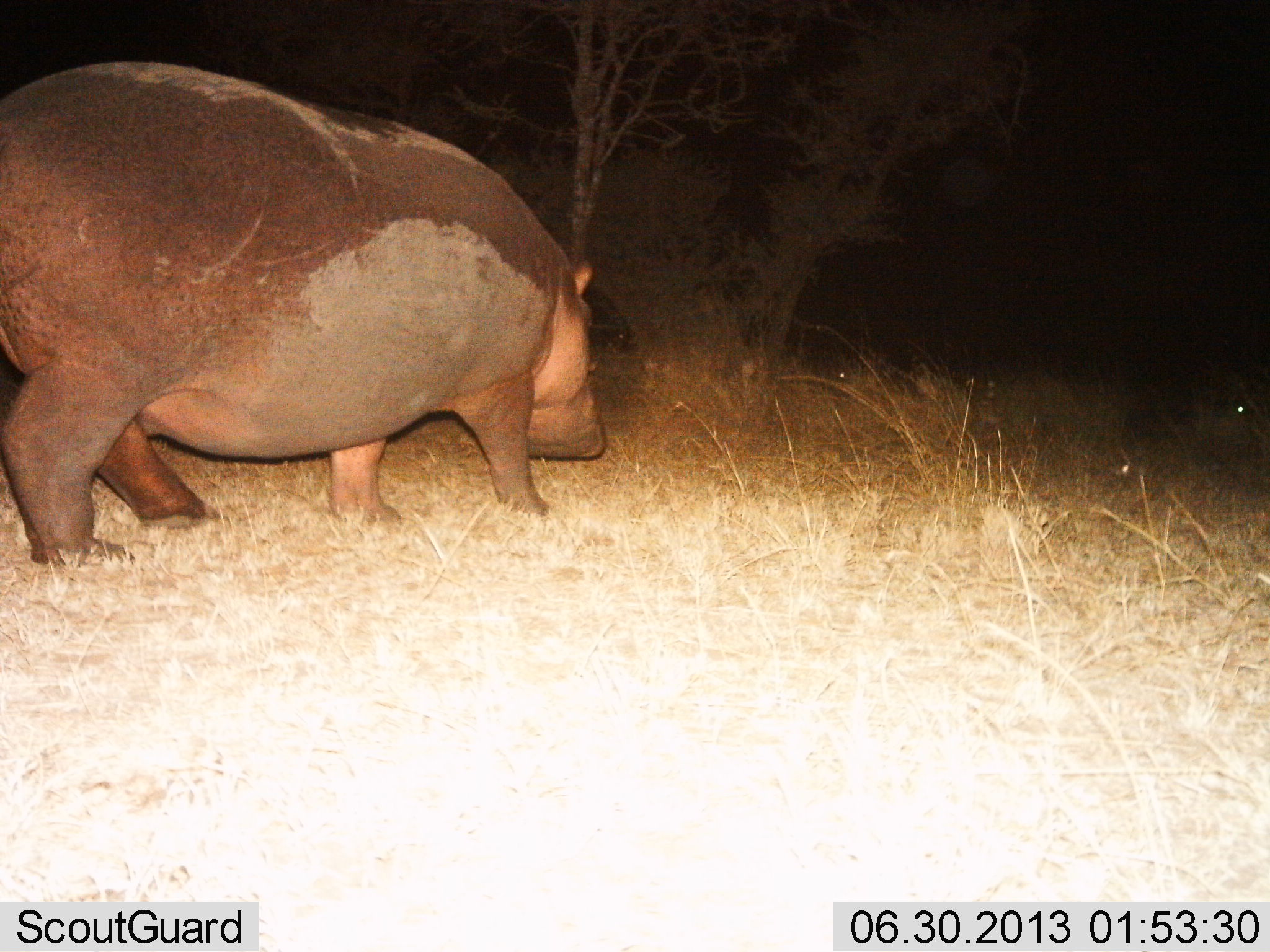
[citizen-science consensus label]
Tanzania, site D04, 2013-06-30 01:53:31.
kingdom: Animalia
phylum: Chordata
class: Mammalia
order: Artiodactyla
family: Hippopotamidae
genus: Hippopotamus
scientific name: Hippopotamus amphibius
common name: hippopotamus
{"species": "hippopotamus (Hippopotamus amphibius)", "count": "1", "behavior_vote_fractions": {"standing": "31%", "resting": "0%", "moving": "69%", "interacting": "0%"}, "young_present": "0%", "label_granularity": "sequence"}